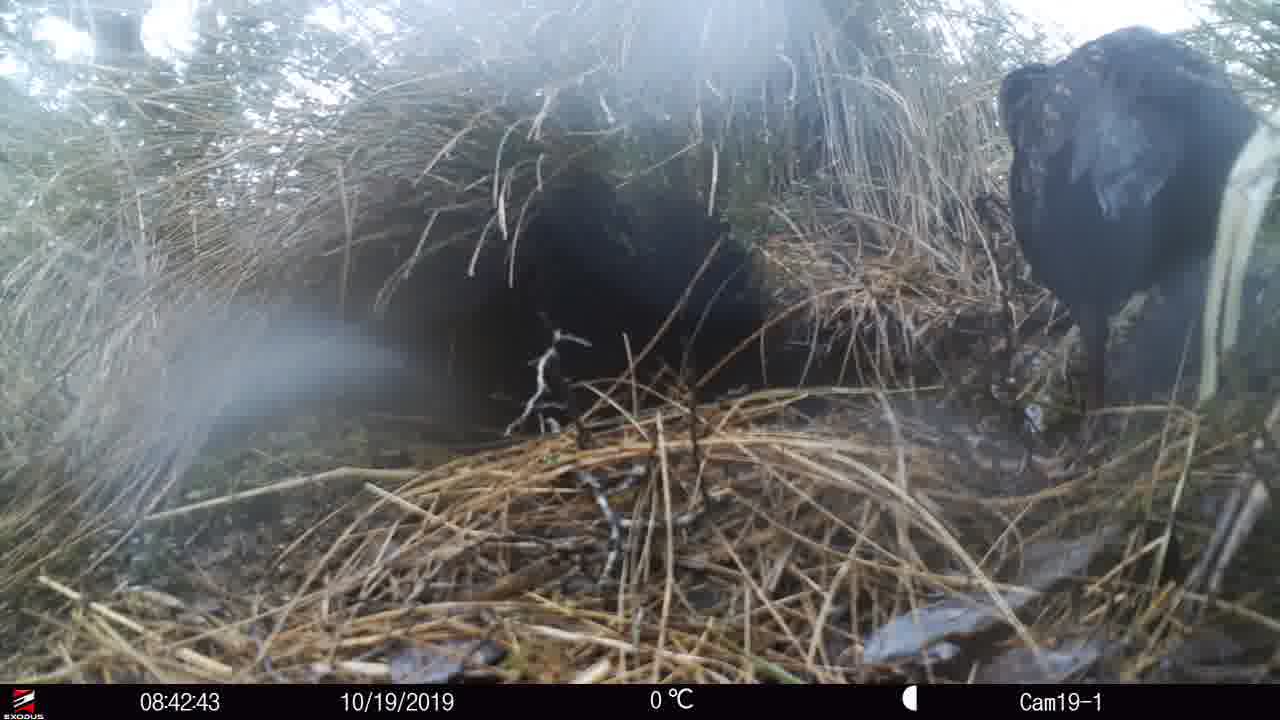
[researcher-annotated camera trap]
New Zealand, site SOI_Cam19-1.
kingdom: Animalia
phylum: Chordata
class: Aves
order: Gruiformes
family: Rallidae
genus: Gallirallus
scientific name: Gallirallus australis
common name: weka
Weka (Gallirallus australis).